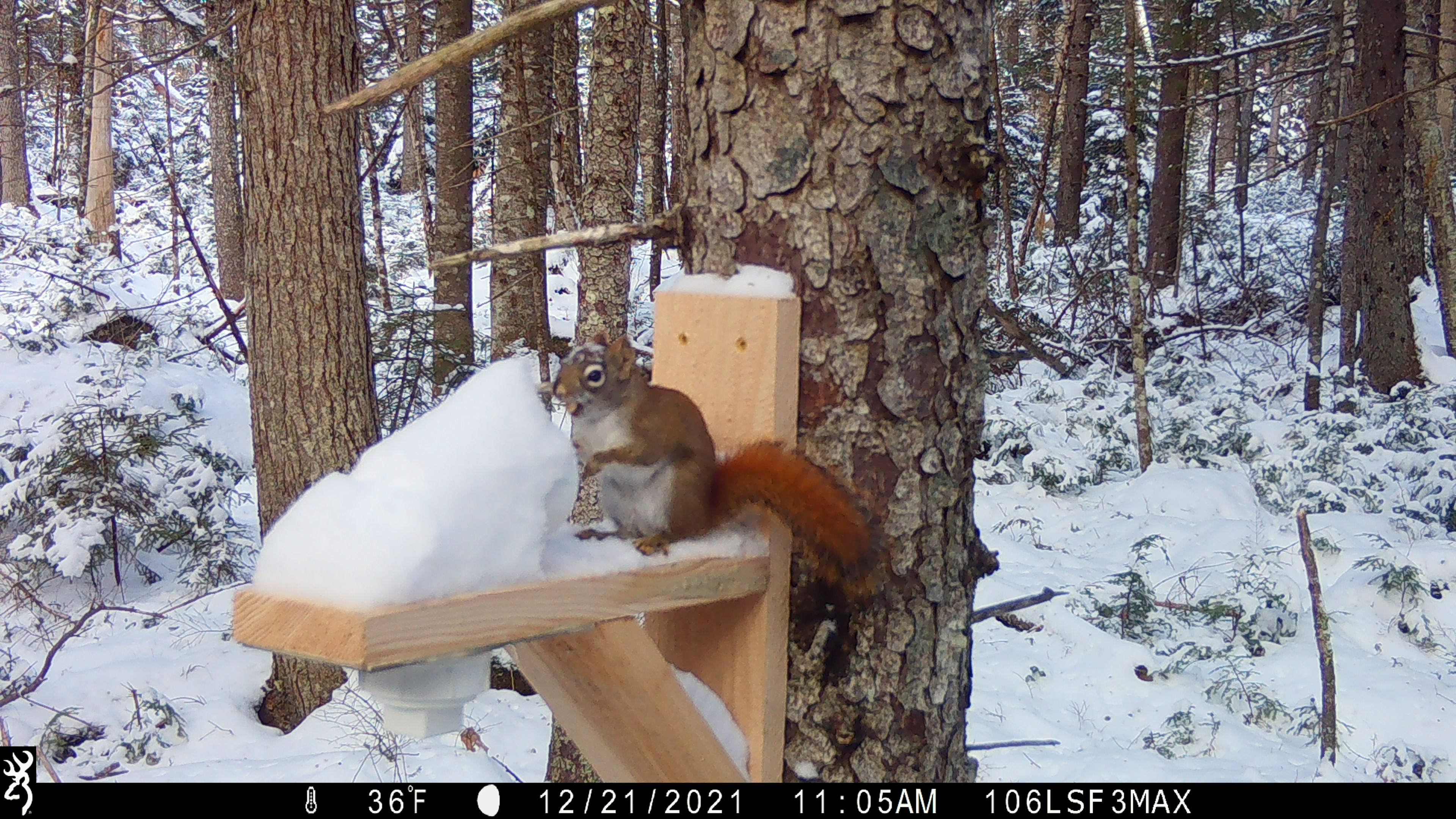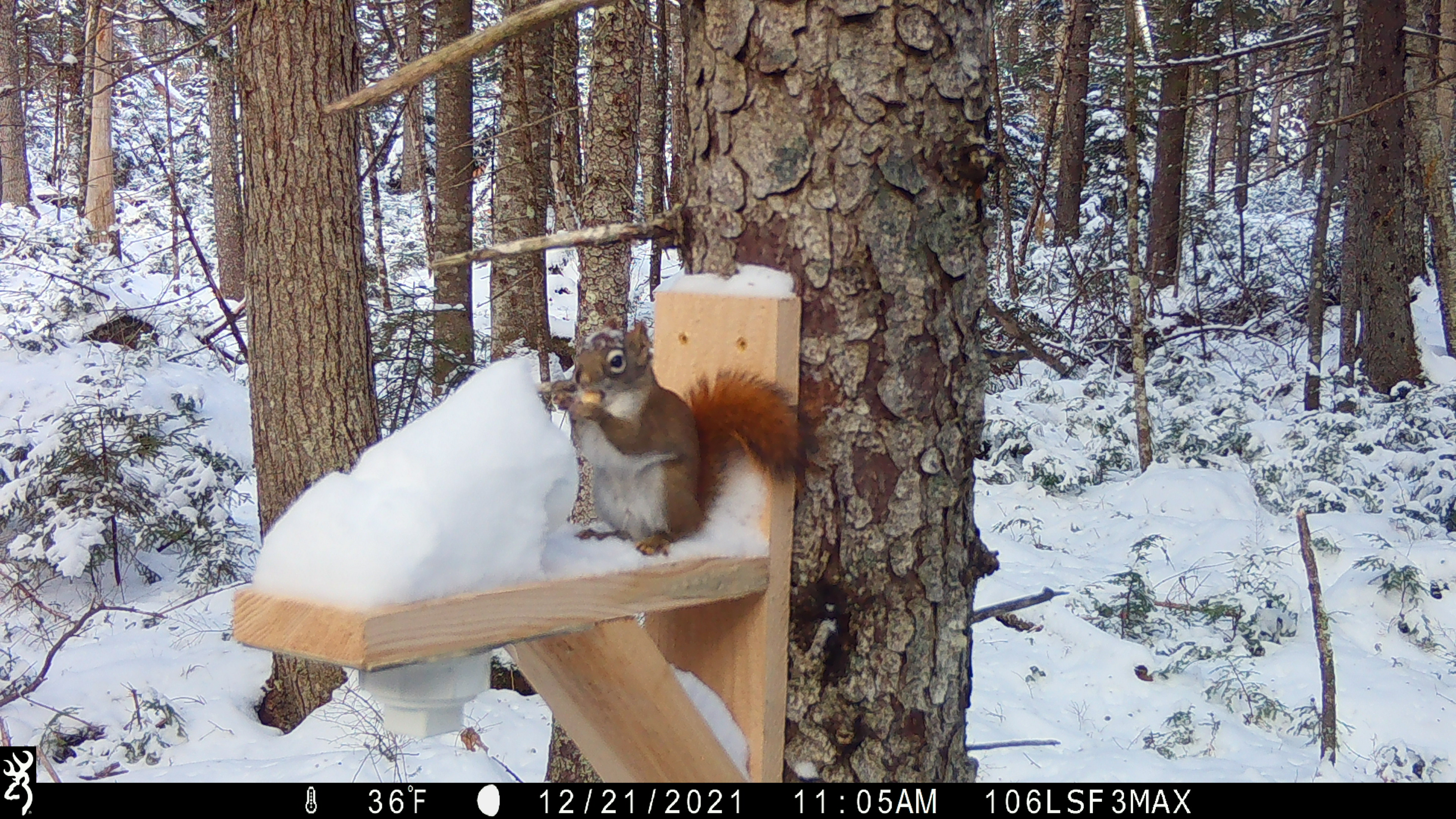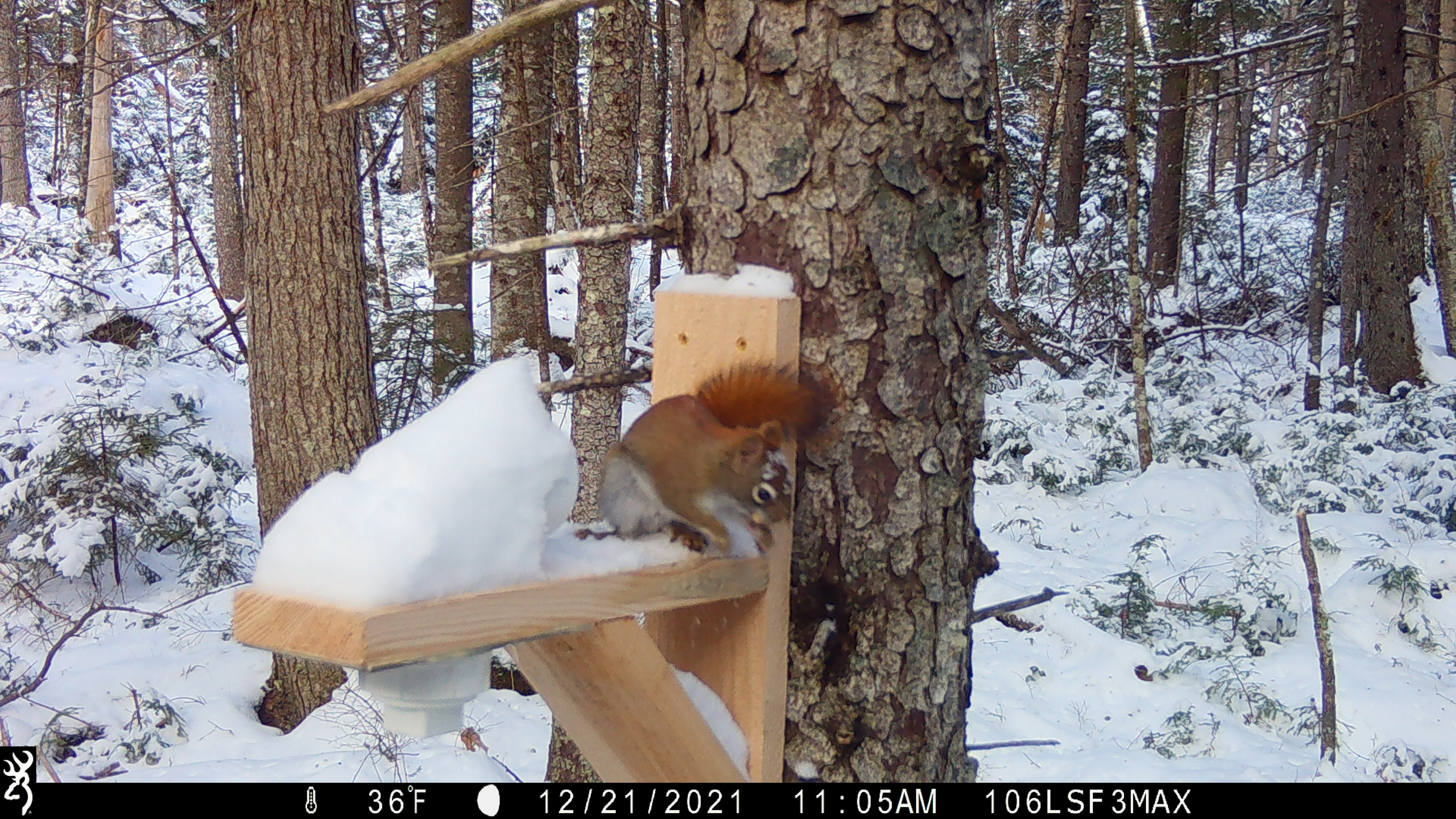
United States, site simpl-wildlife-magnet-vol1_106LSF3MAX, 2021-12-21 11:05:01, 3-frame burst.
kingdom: Animalia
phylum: Chordata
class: Mammalia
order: Rodentia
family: Sciuridae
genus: Tamiasciurus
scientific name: Tamiasciurus hudsonicus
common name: red squirrel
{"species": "red squirrel (Tamiasciurus hudsonicus)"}